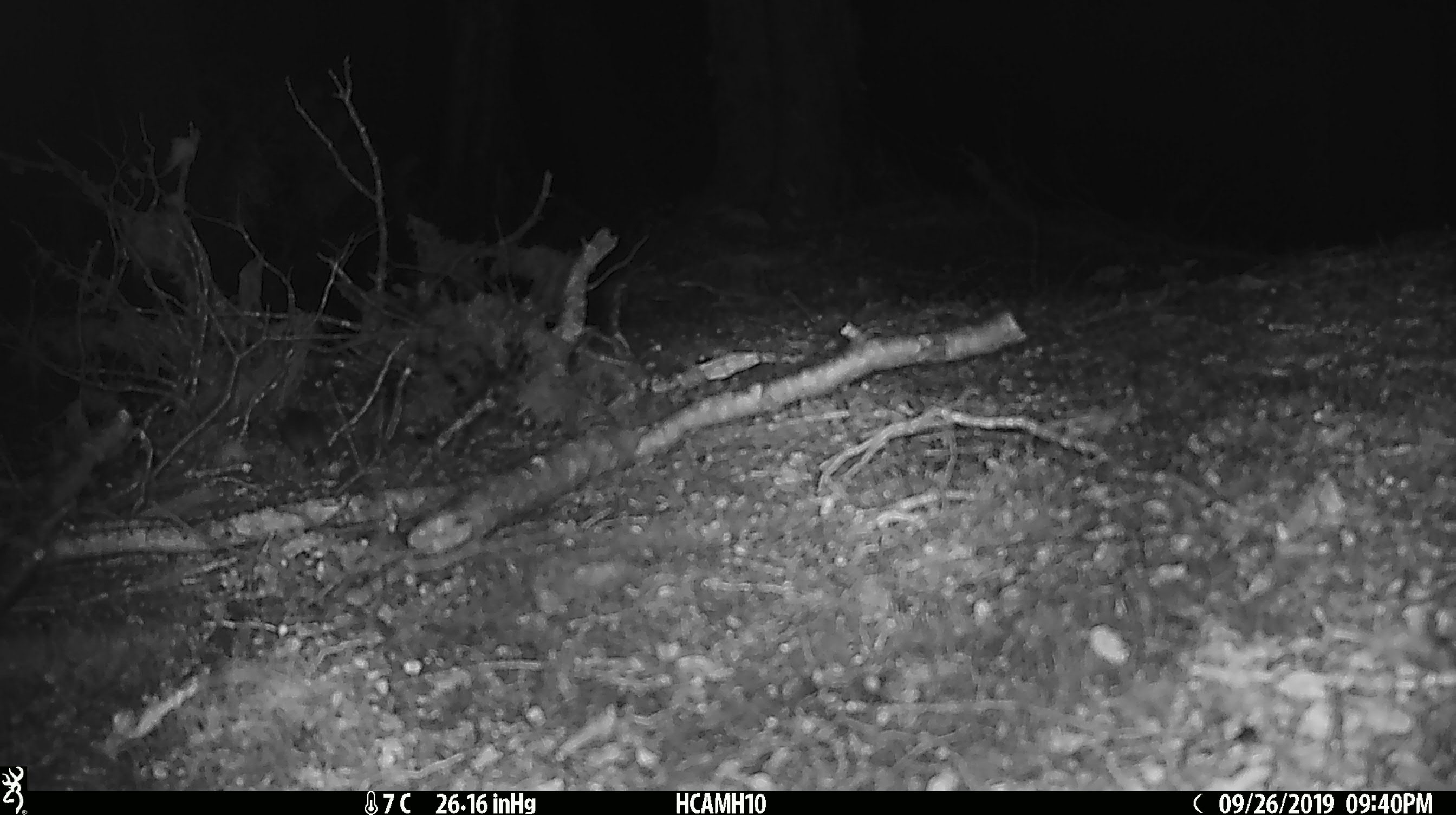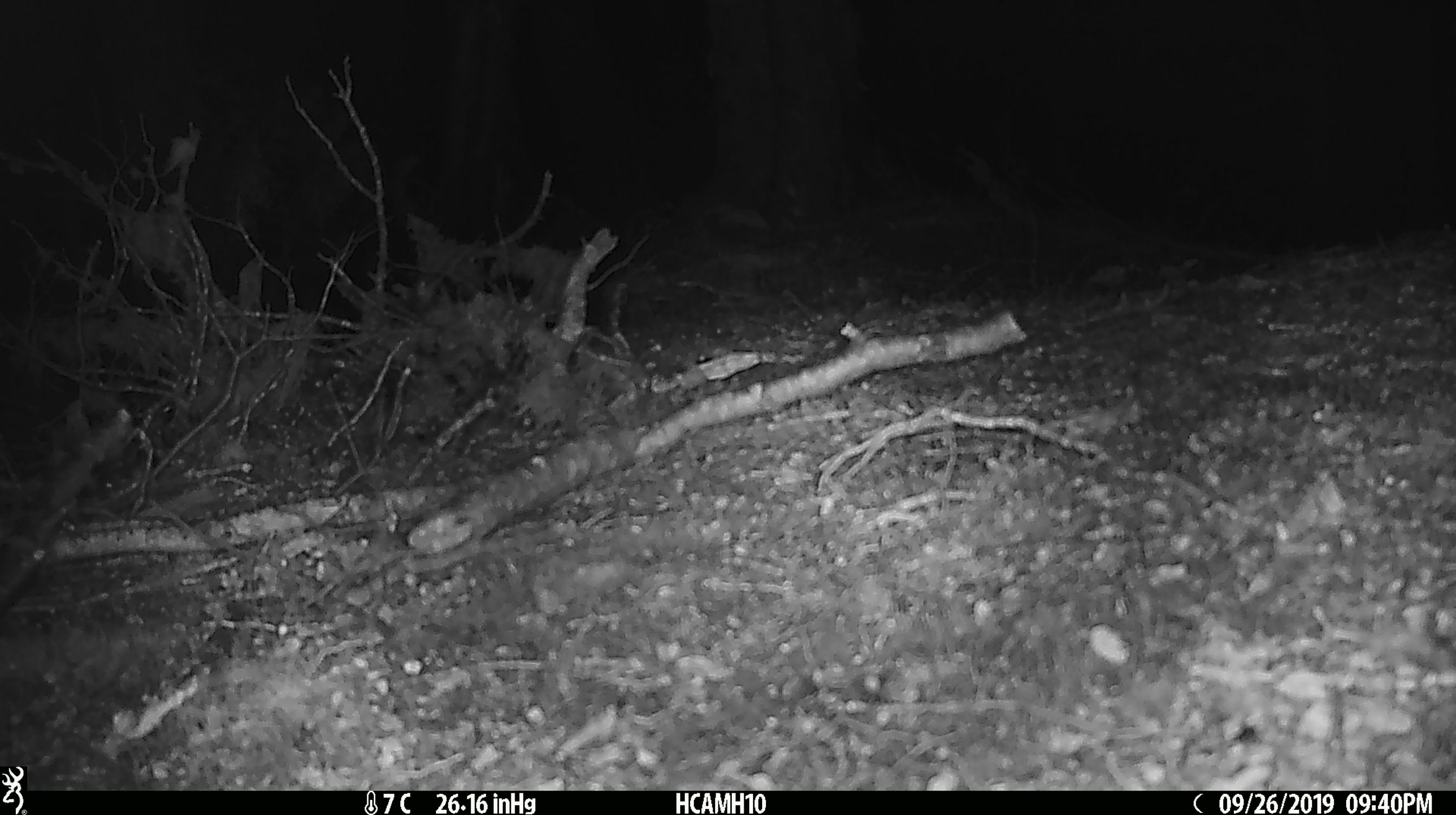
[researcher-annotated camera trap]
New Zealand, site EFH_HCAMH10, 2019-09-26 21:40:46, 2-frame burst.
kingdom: Animalia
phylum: Chordata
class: Mammalia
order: Rodentia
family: Muridae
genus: Mus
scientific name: Mus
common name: mouse